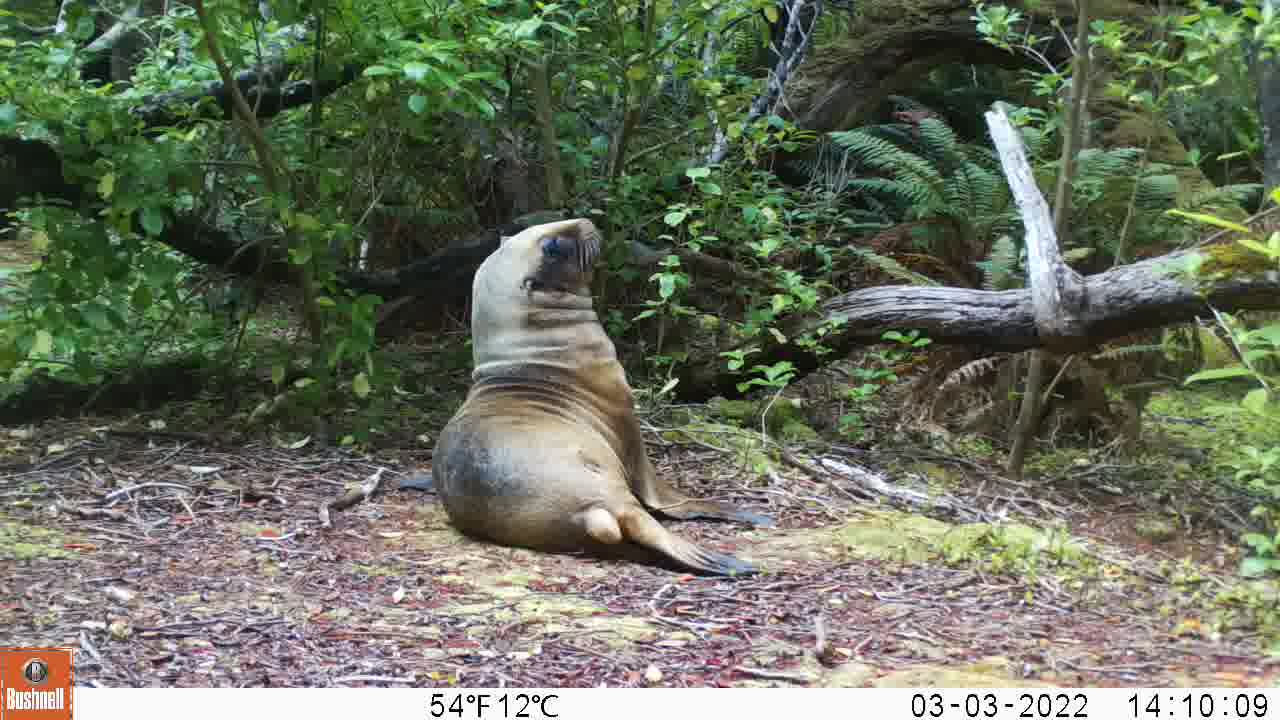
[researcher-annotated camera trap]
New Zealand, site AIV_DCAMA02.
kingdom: Animalia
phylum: Chordata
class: Mammalia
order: Carnivora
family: Otariidae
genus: Phocarctos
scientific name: Phocarctos hookeri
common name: new zealand sea lion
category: sealion